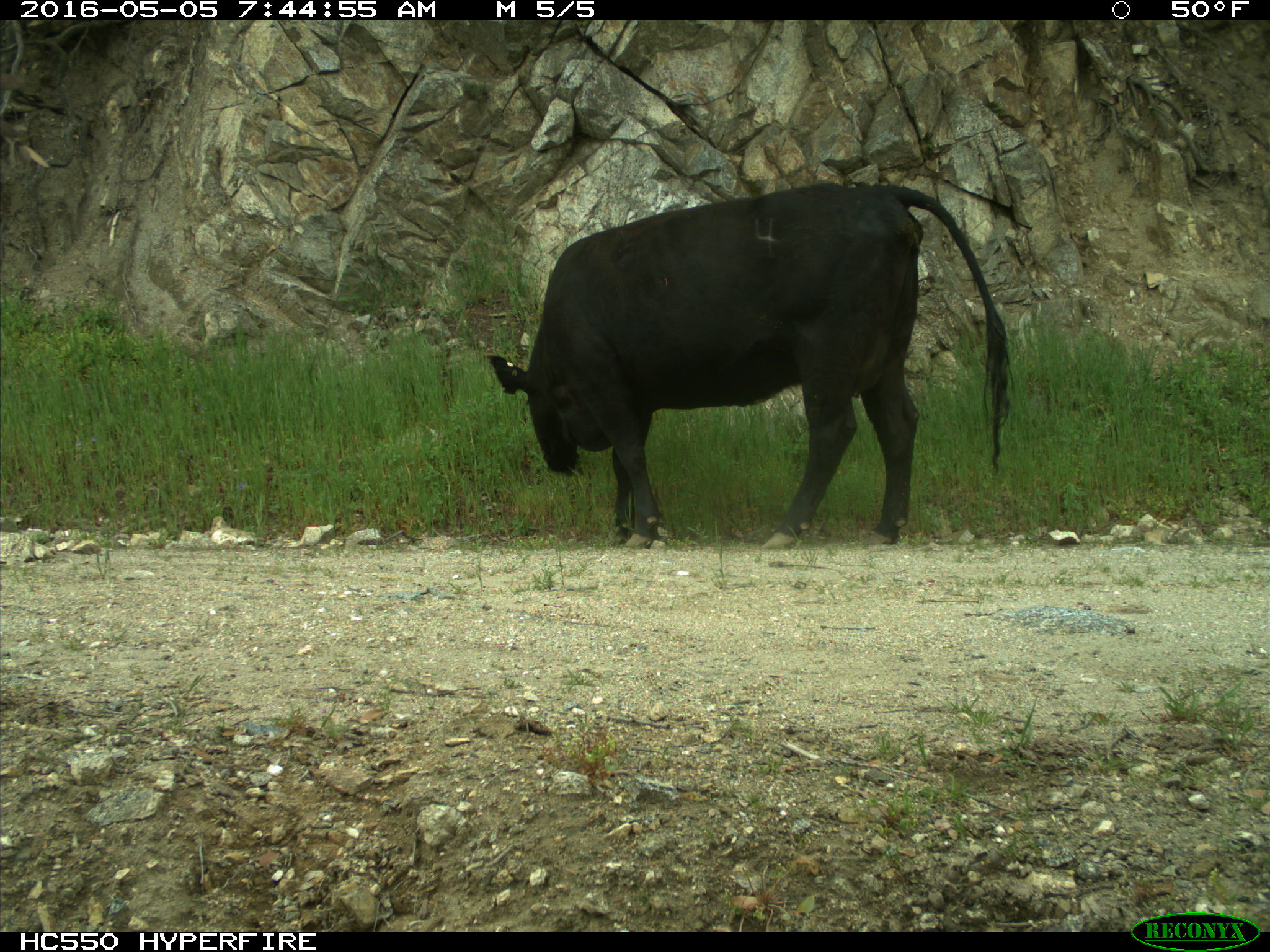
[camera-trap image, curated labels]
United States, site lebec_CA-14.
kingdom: Animalia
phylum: Chordata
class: Mammalia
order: Artiodactyla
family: Bovidae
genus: Bos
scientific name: Bos taurus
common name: domestic cow